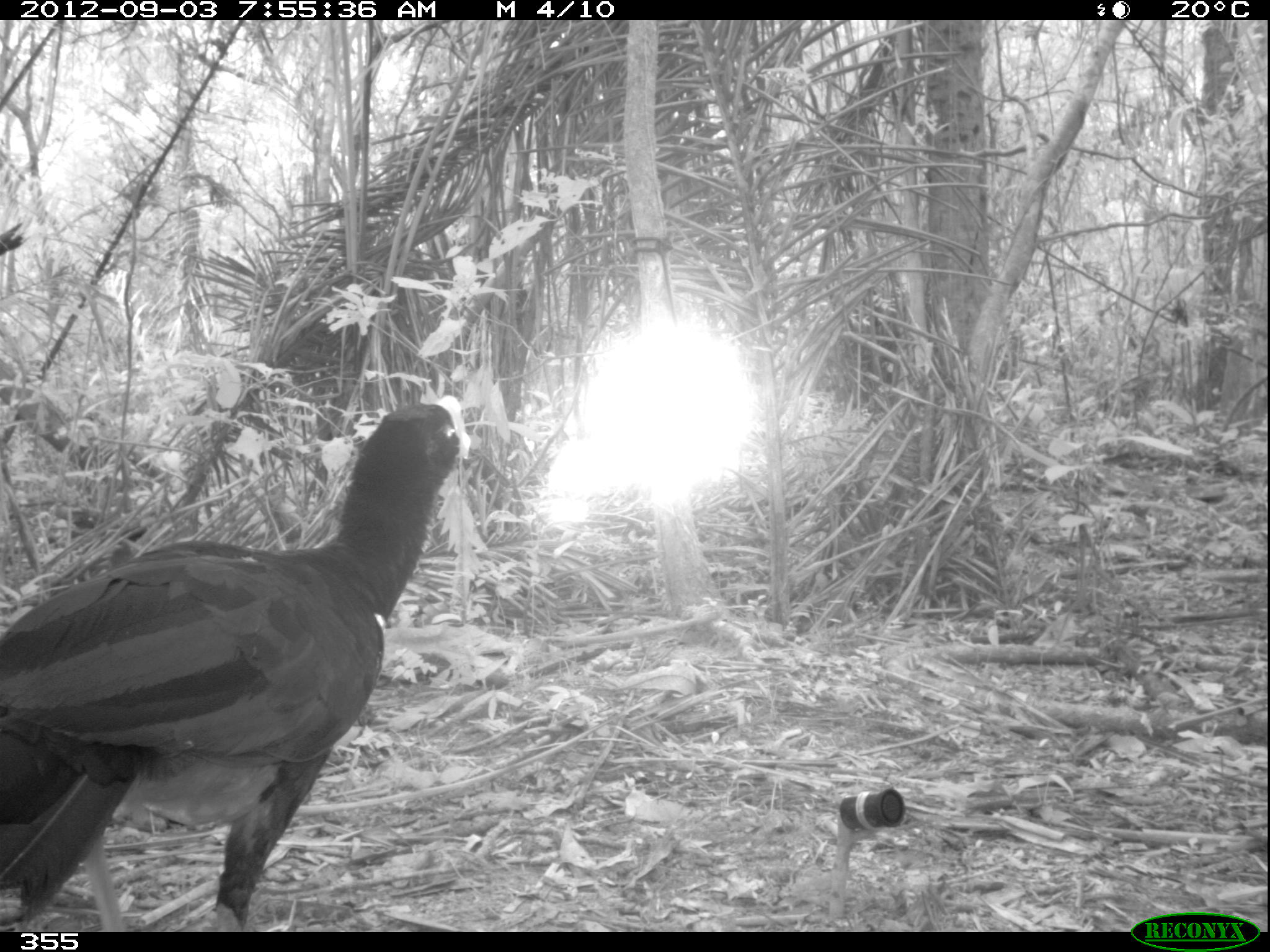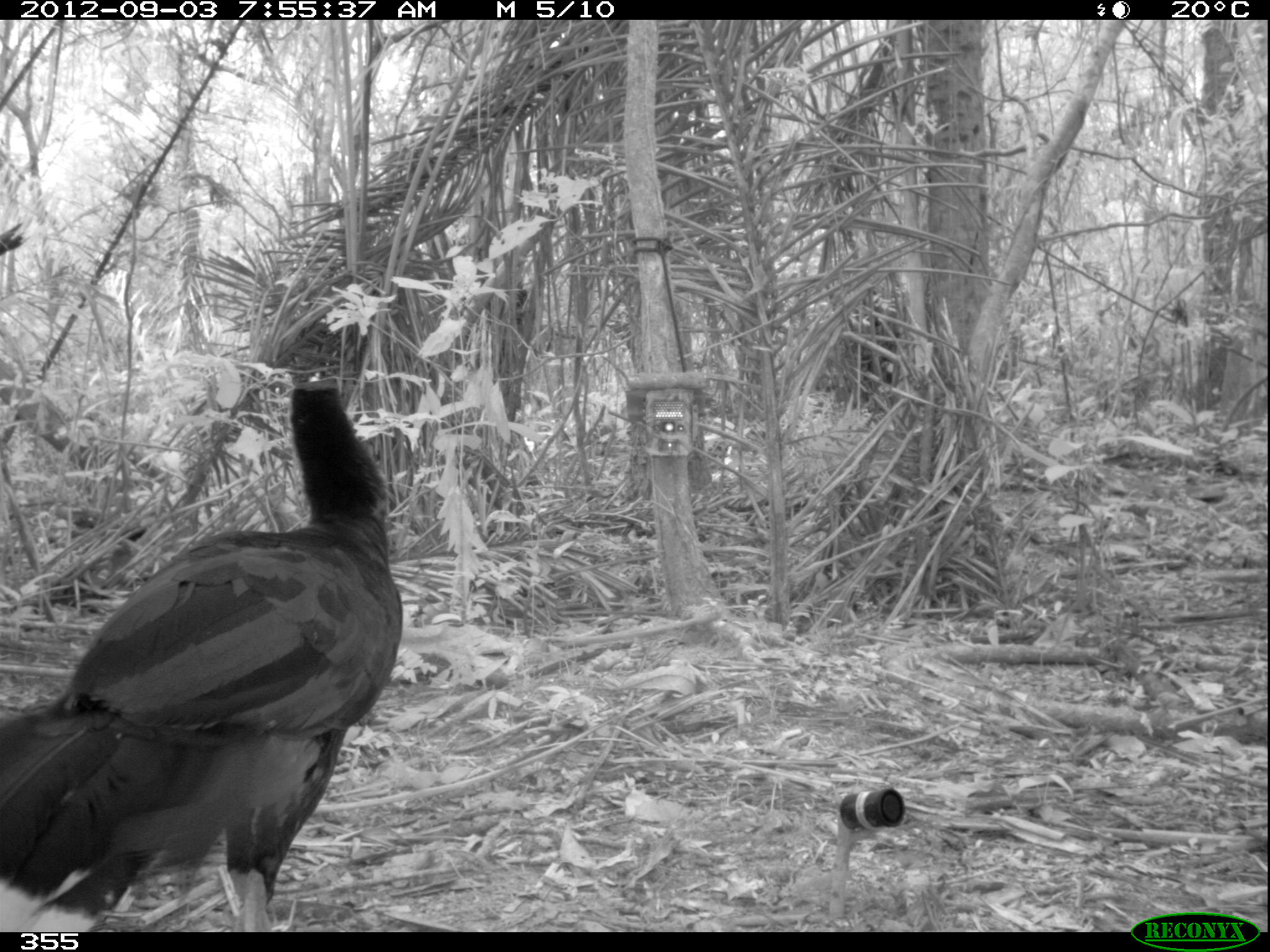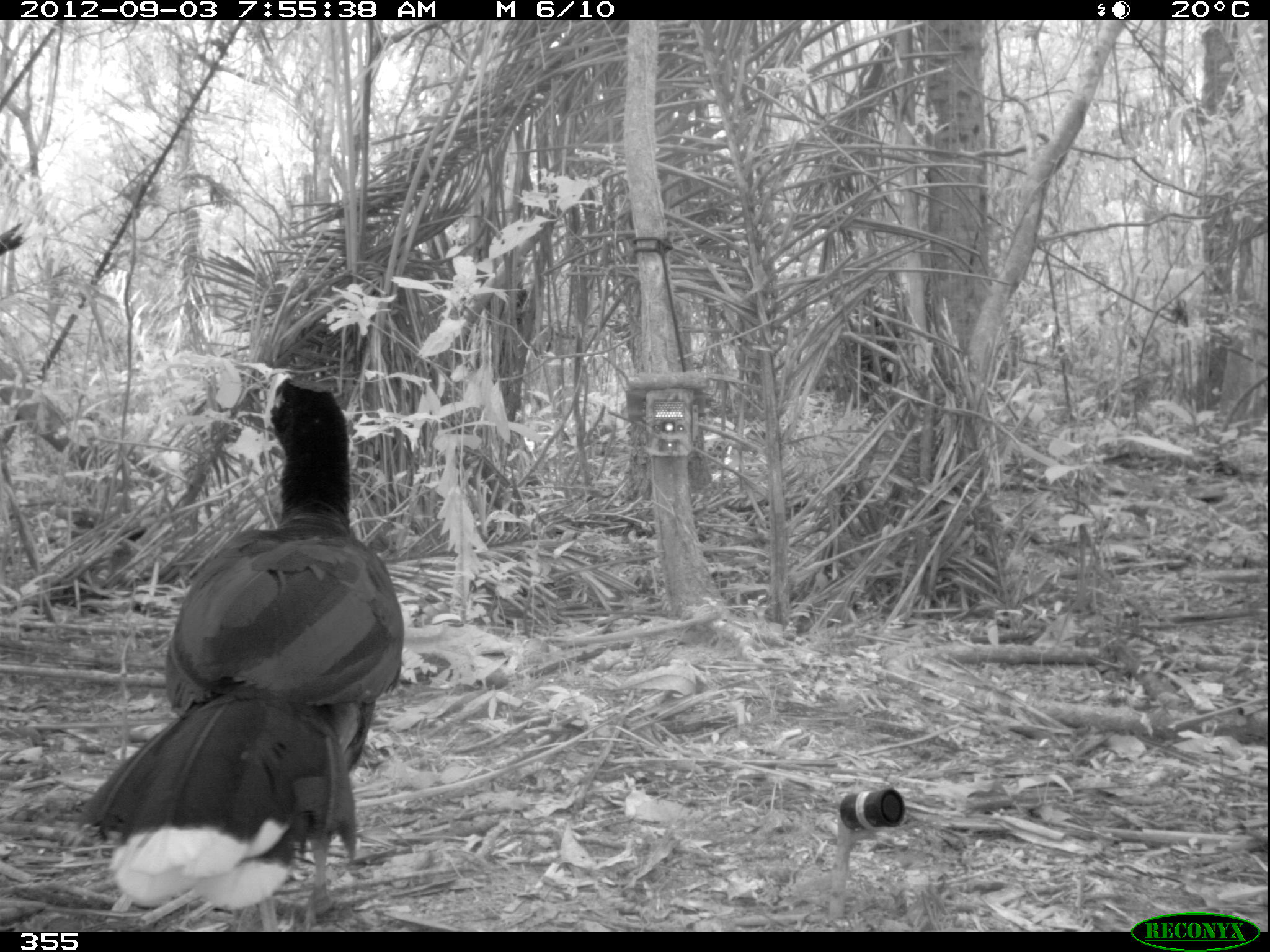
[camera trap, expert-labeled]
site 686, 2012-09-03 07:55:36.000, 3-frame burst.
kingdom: Animalia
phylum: Chordata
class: Aves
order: Galliformes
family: Cracidae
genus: Mitu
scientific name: Mitu tuberosum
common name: razor-billed curassow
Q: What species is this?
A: Mitu tuberosum (razor-billed curassow).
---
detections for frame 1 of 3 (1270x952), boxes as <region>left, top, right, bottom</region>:
mitu tuberosum: <region>0, 396, 469, 932</region>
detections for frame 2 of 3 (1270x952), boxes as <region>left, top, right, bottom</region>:
mitu tuberosum: <region>0, 373, 411, 930</region>